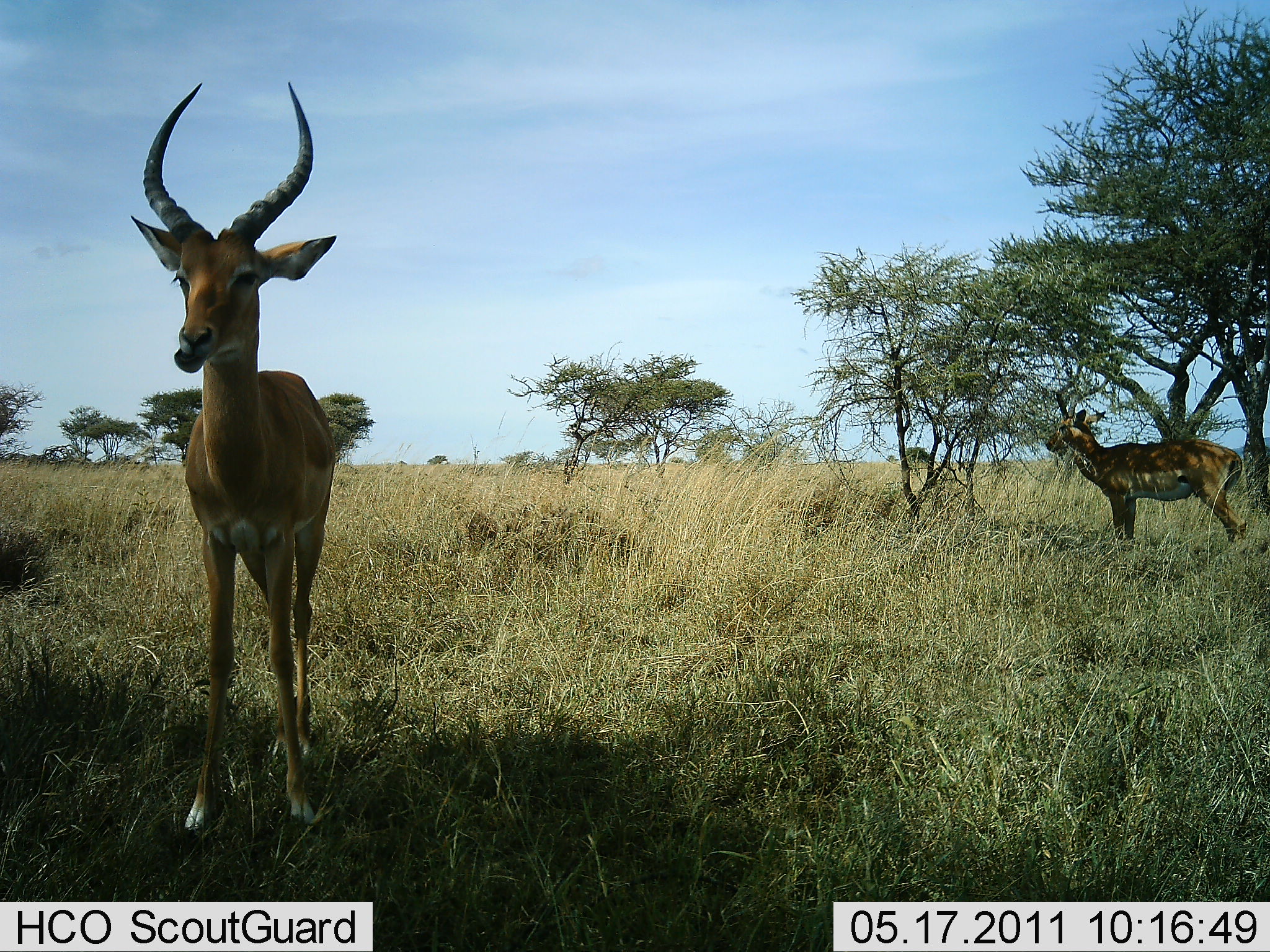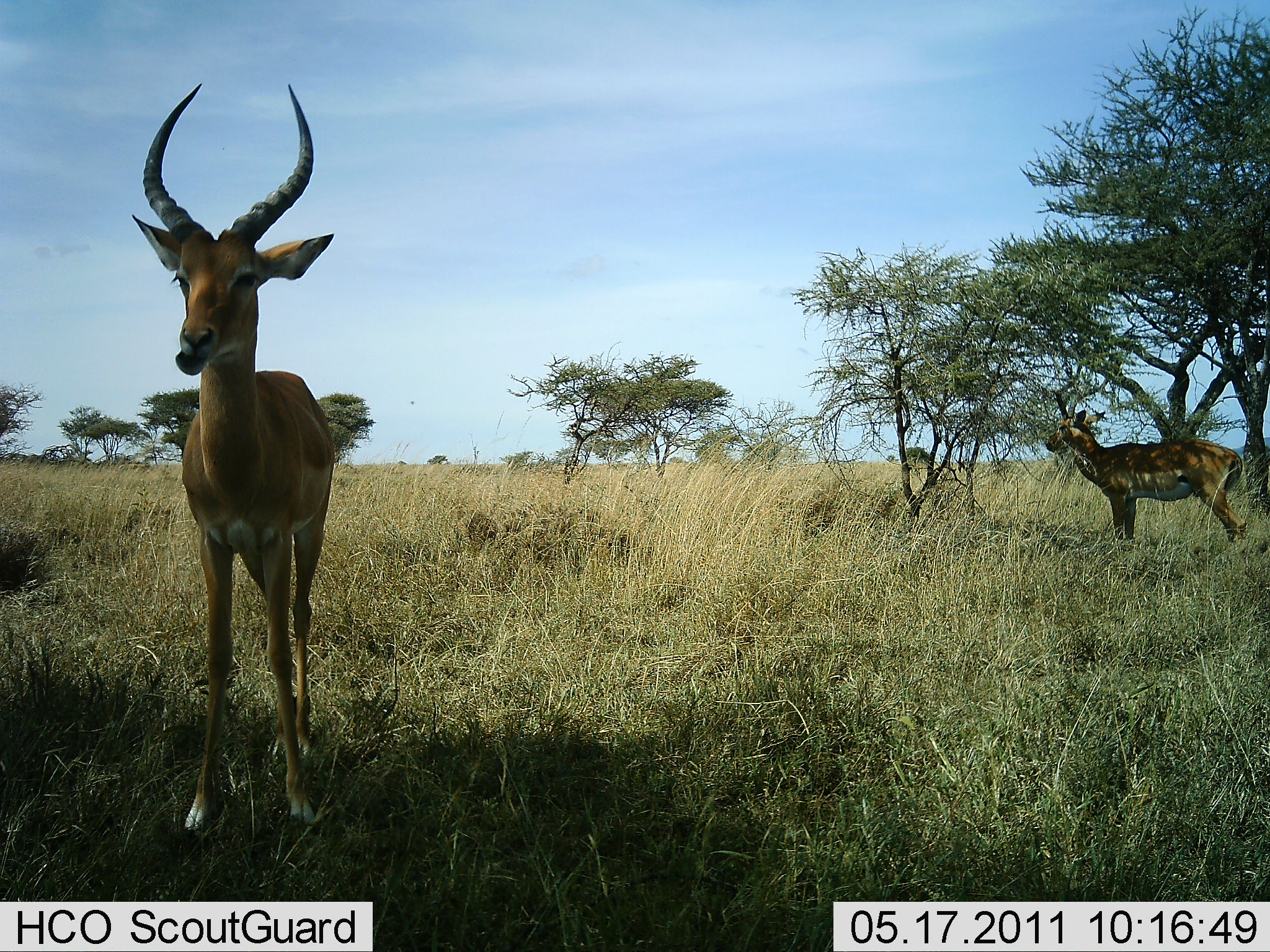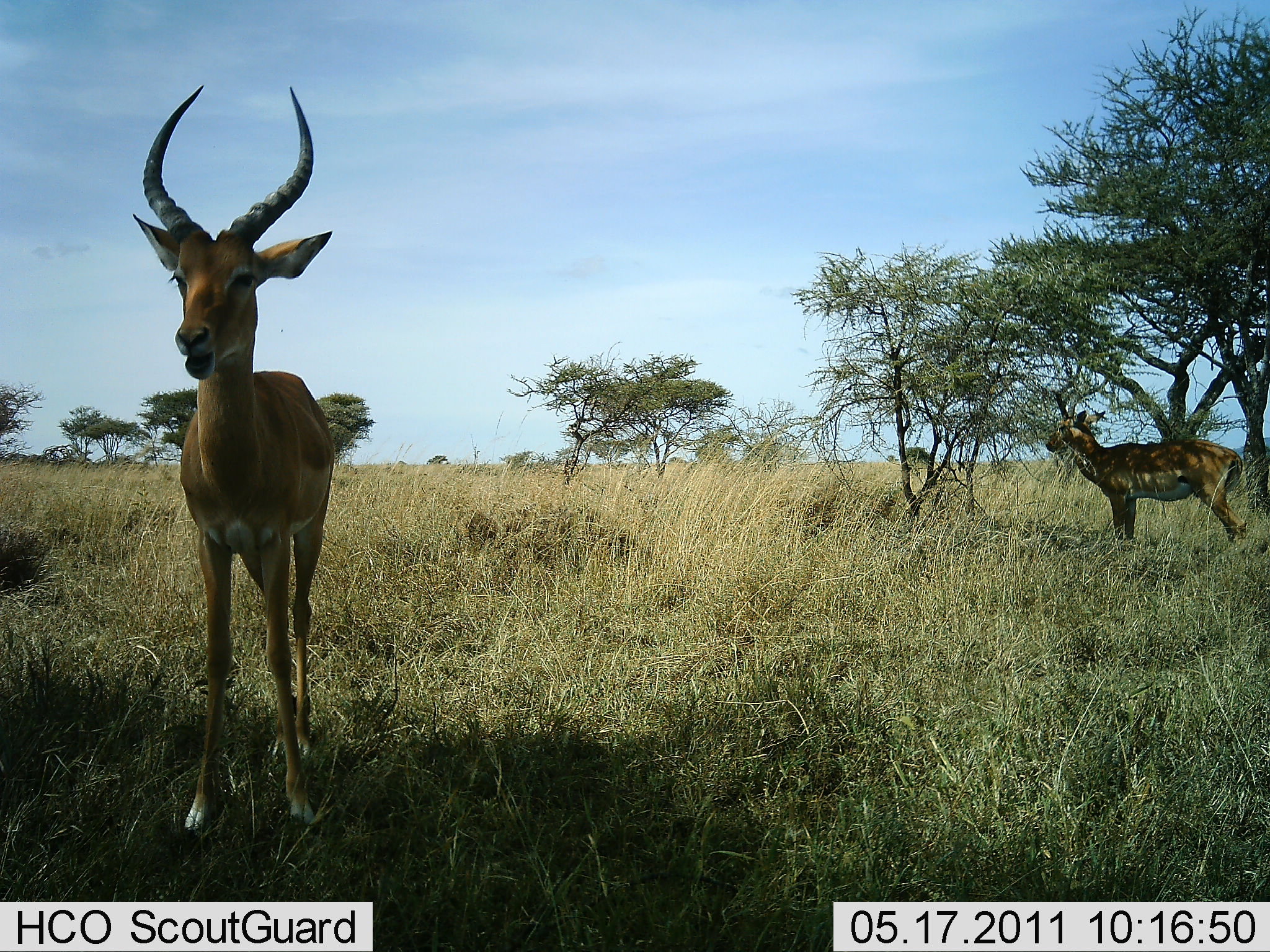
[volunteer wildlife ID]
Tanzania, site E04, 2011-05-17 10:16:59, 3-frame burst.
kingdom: Animalia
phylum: Chordata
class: Mammalia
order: Artiodactyla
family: Bovidae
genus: Aepyceros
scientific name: Aepyceros melampus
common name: impala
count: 2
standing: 90%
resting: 0%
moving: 0%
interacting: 0%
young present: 0%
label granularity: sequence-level